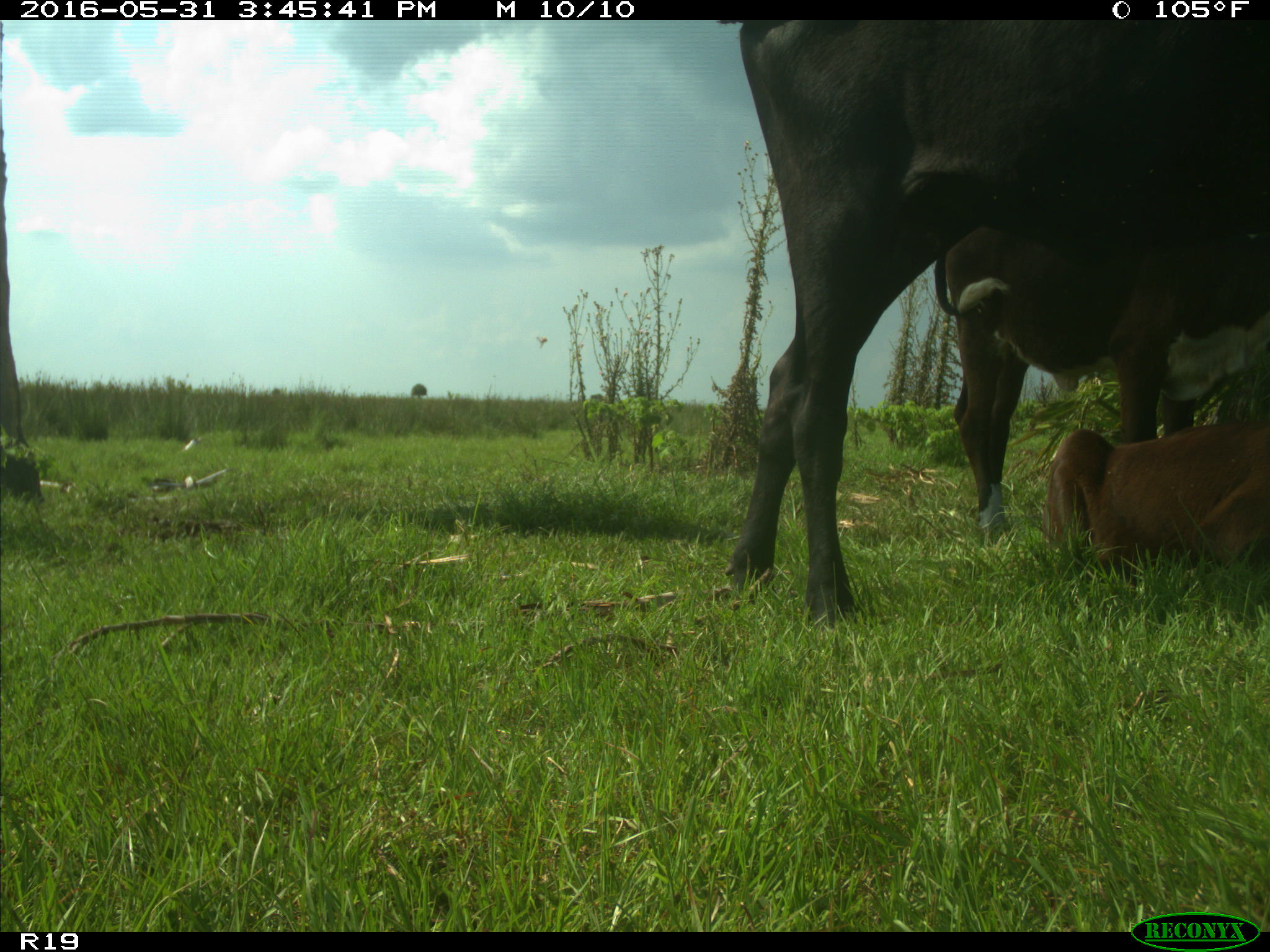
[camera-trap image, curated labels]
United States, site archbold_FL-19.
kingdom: Animalia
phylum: Chordata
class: Mammalia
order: Artiodactyla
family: Bovidae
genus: Bos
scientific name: Bos taurus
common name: domestic cow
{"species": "Bos taurus (domestic cow)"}